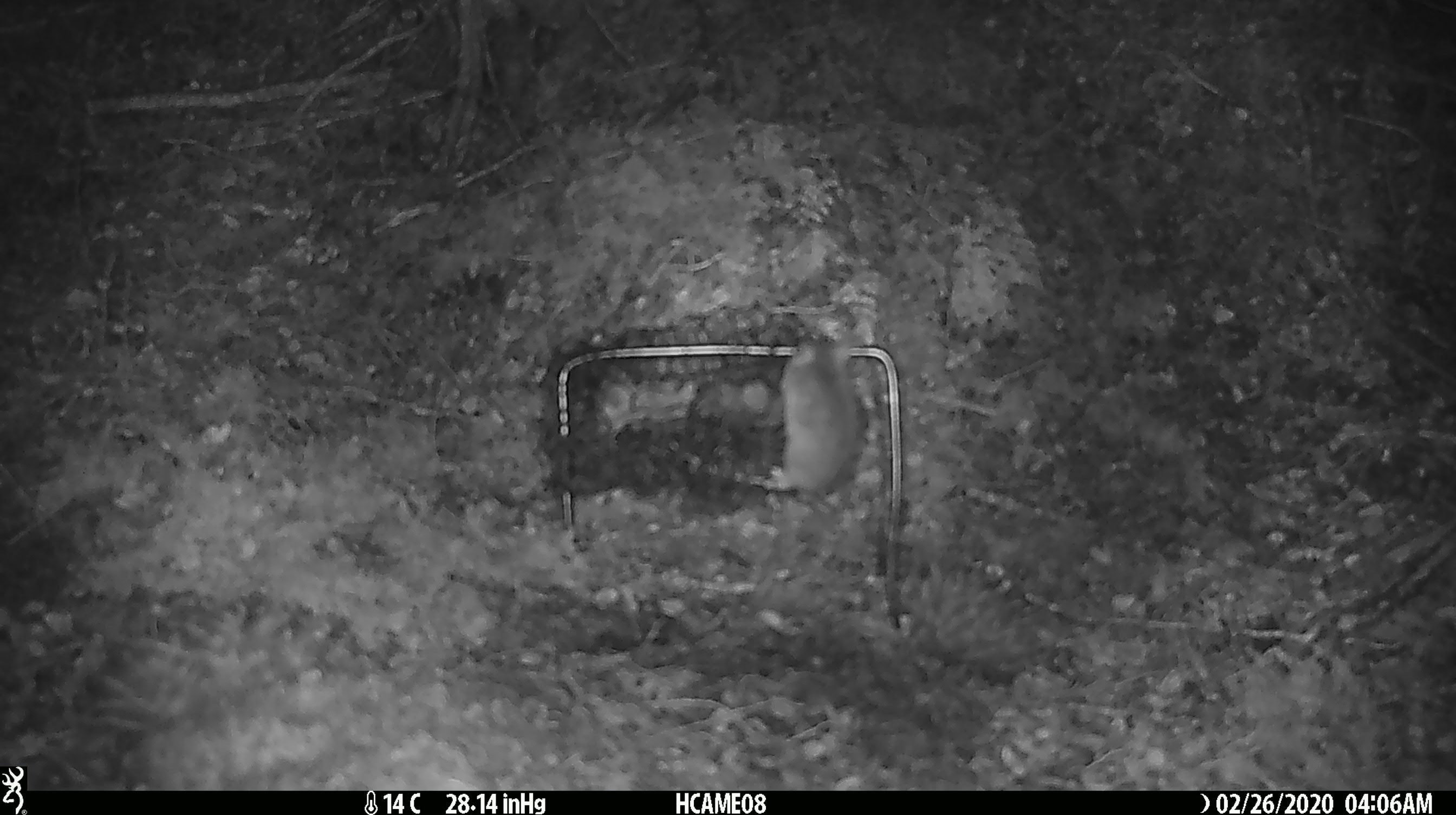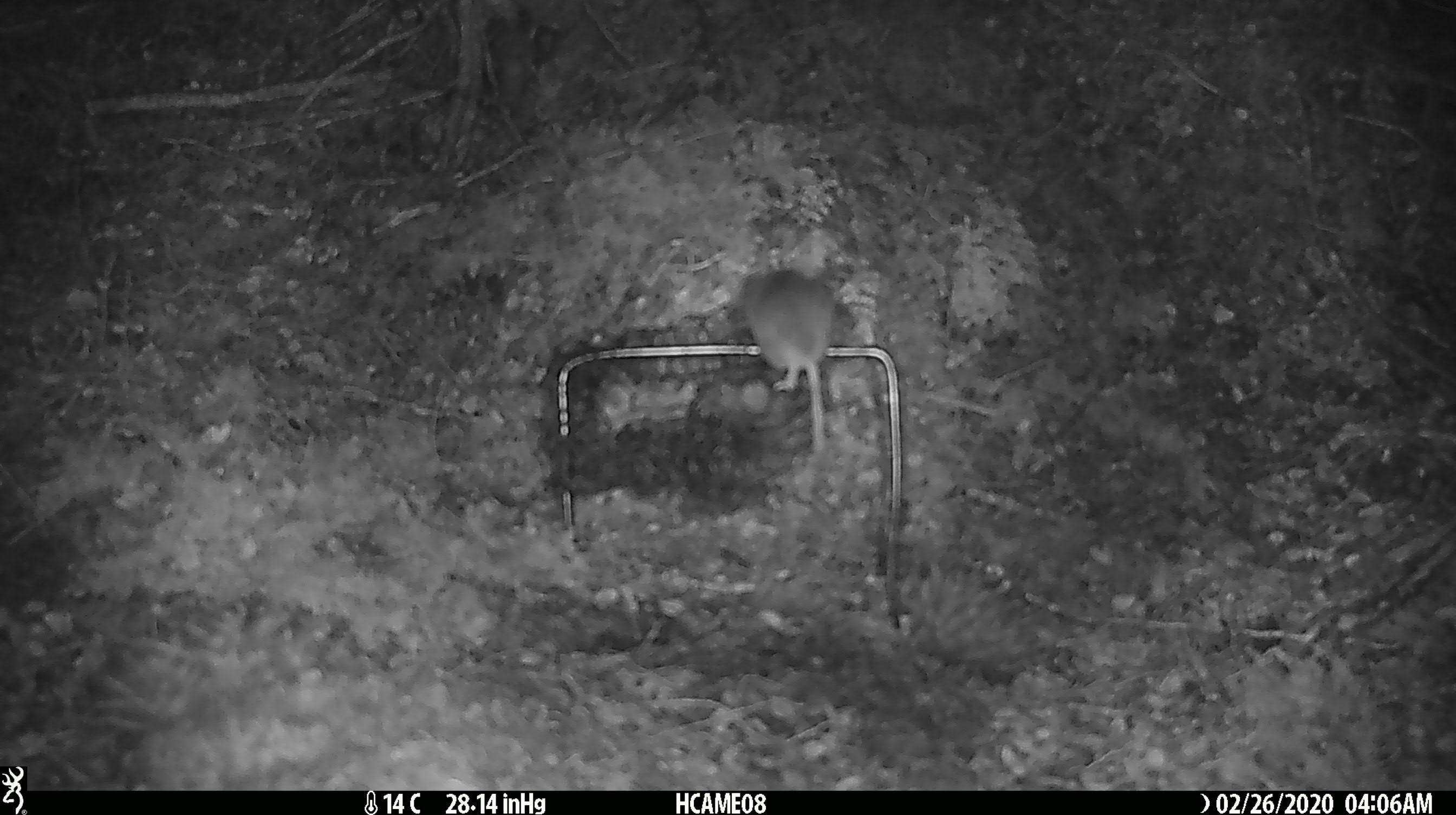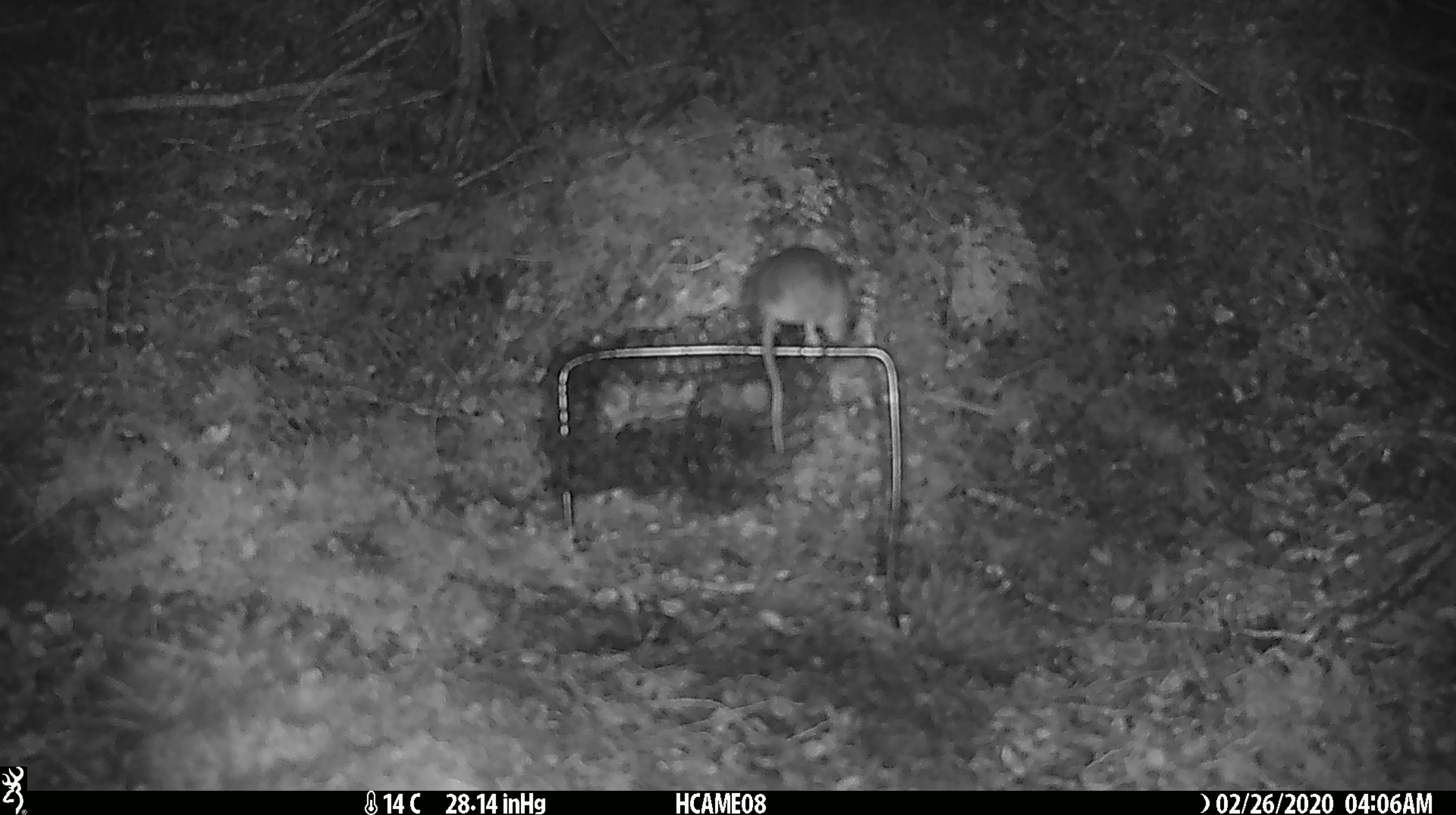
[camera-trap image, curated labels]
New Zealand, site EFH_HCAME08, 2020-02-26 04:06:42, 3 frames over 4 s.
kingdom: Animalia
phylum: Chordata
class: Mammalia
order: Rodentia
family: Muridae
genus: Mus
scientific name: Mus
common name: mouse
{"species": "mouse (Mus)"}